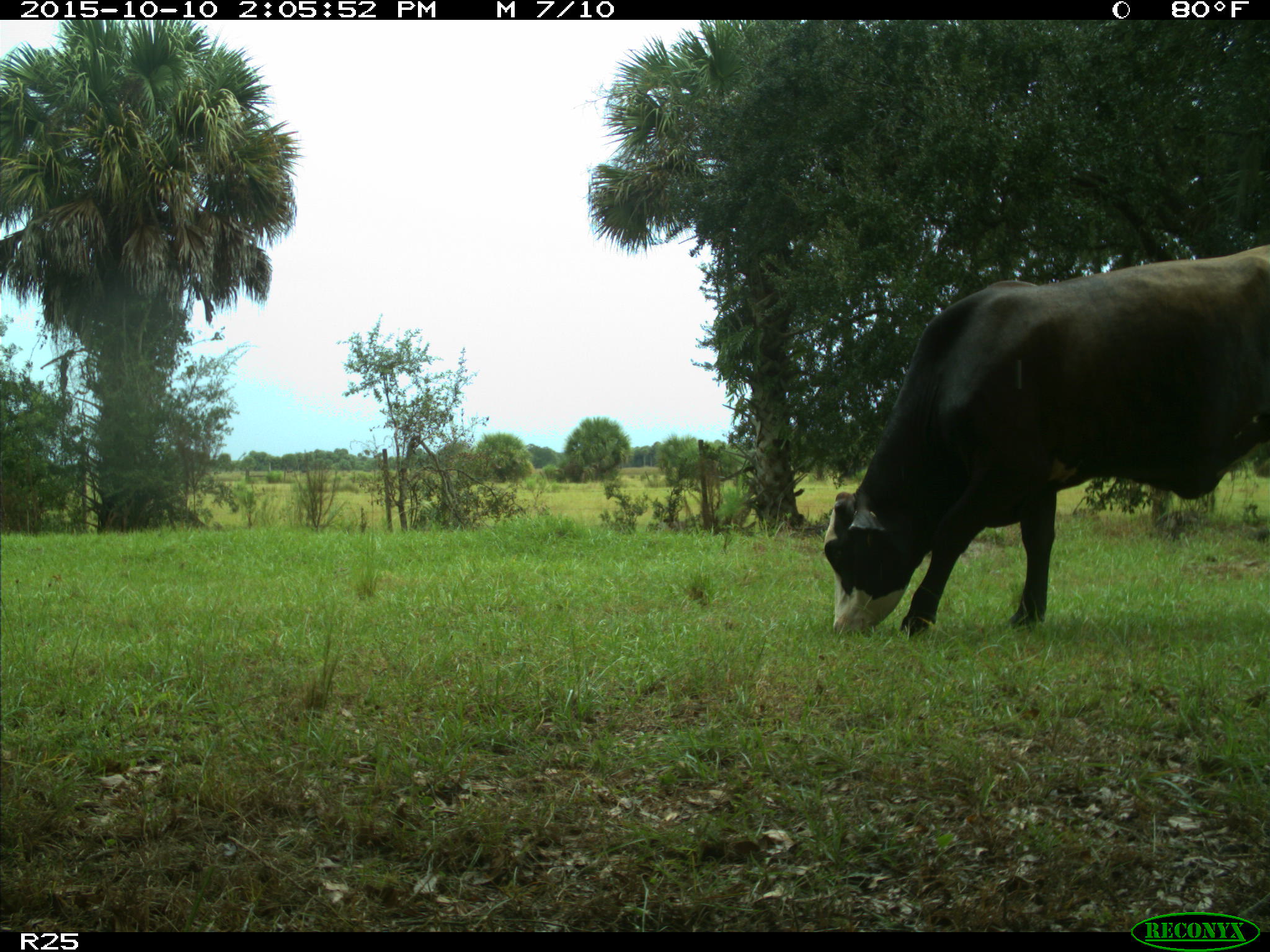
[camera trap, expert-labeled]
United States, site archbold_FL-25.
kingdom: Animalia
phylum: Chordata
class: Mammalia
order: Artiodactyla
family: Bovidae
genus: Bos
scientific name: Bos taurus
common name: domestic cow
Bos taurus (domestic cow).